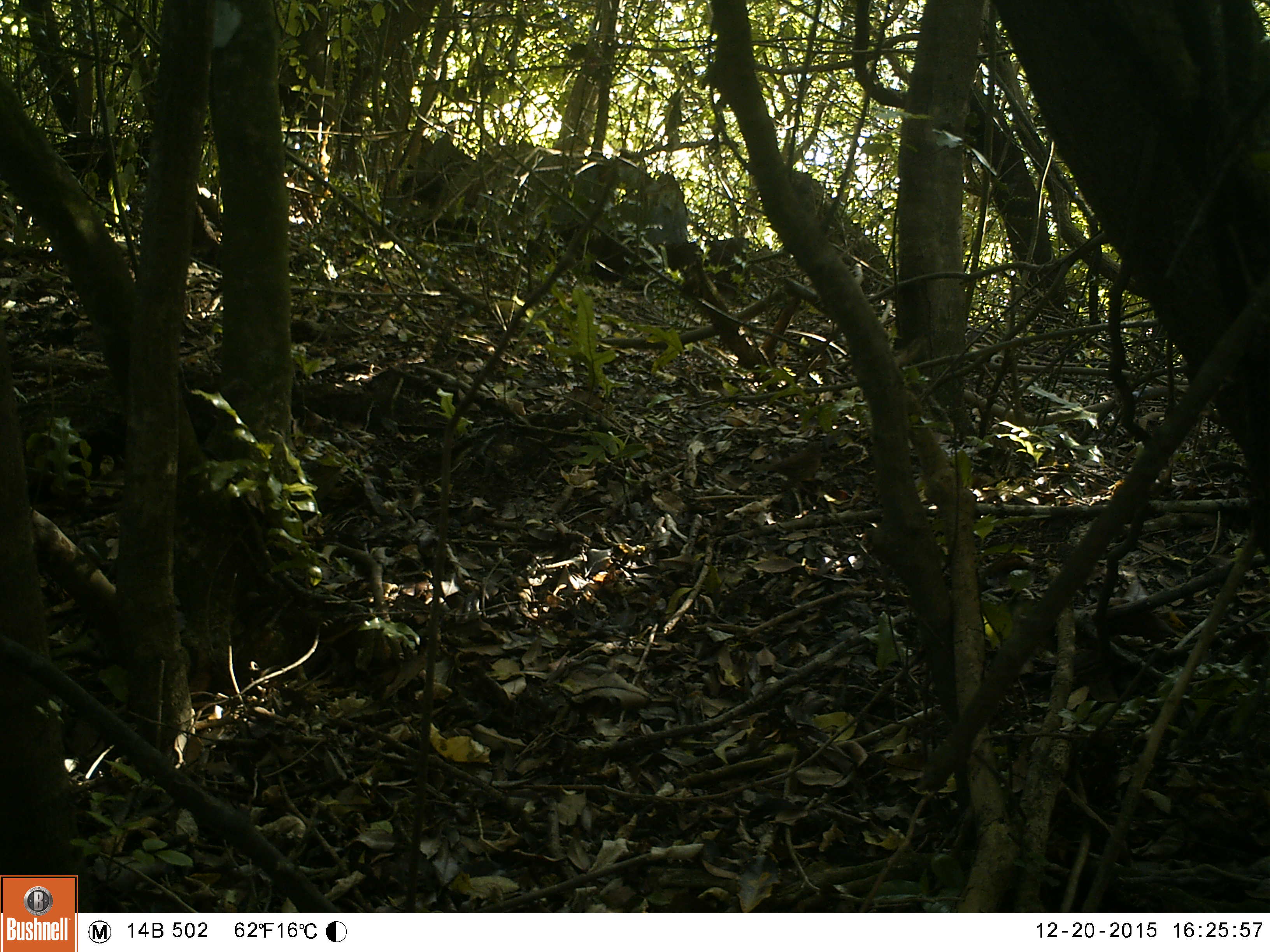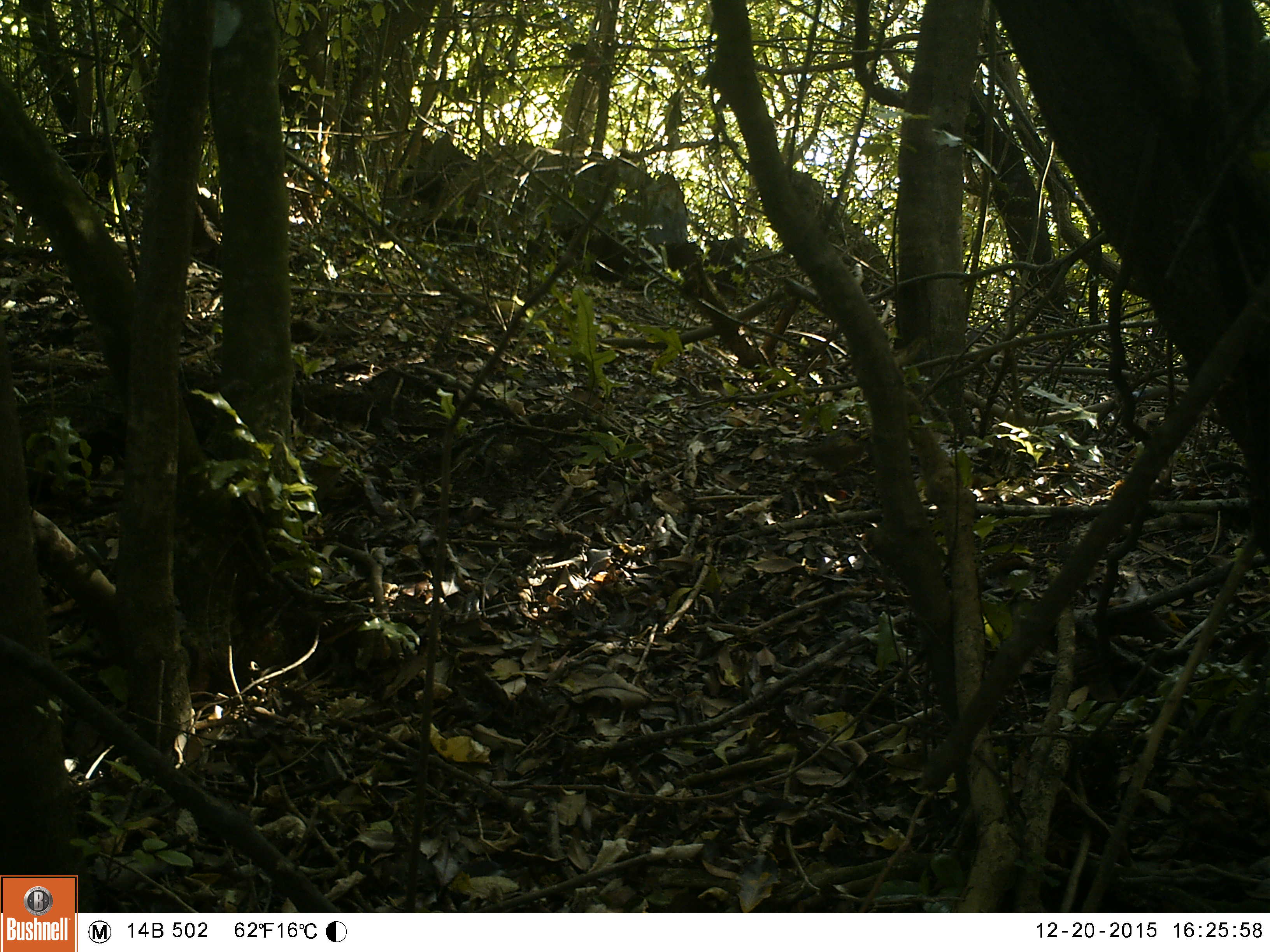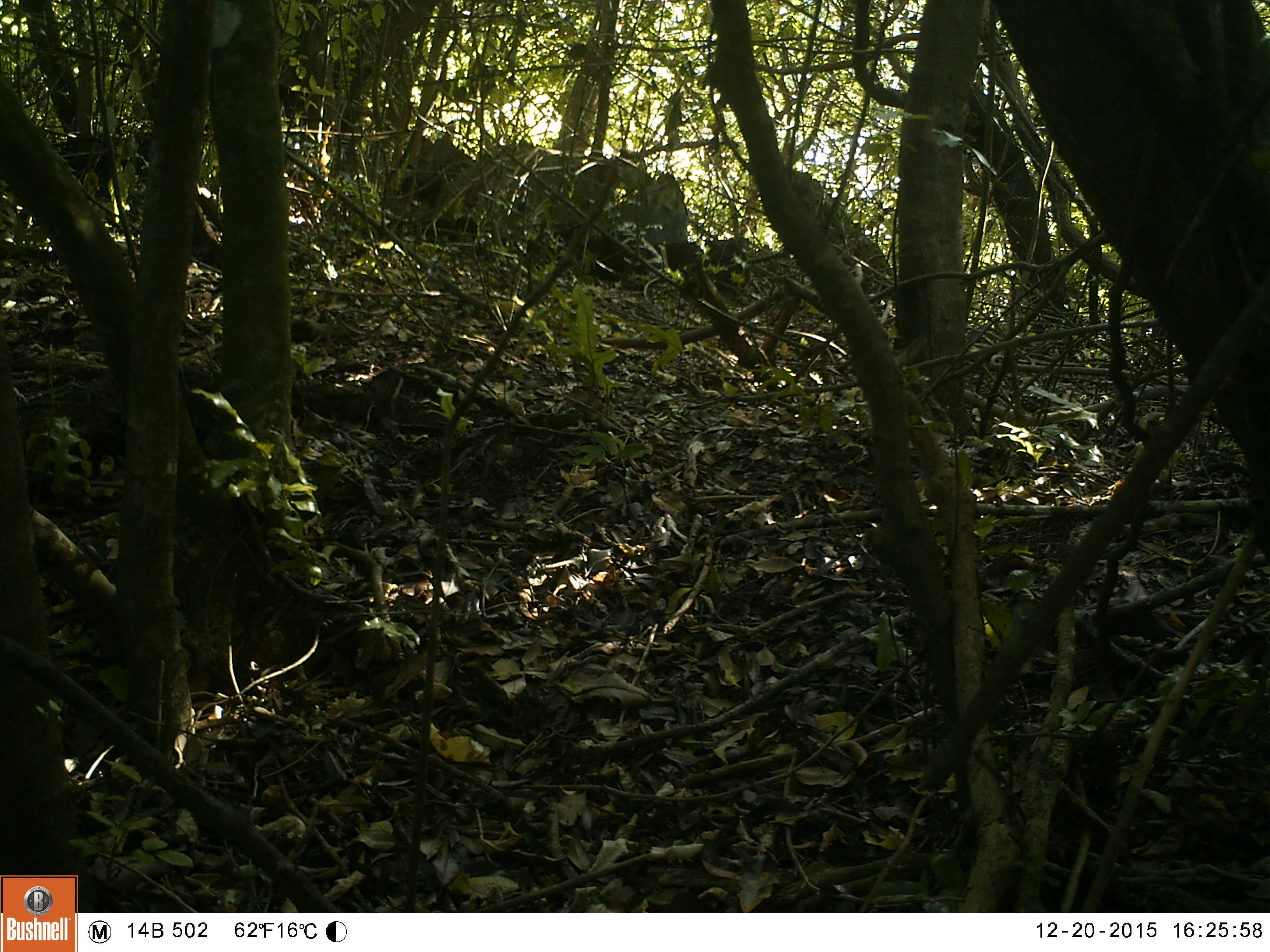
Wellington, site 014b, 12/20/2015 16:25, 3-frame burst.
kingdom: Animalia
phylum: Chordata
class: Aves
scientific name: Aves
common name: bird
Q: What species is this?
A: Bird (Aves).